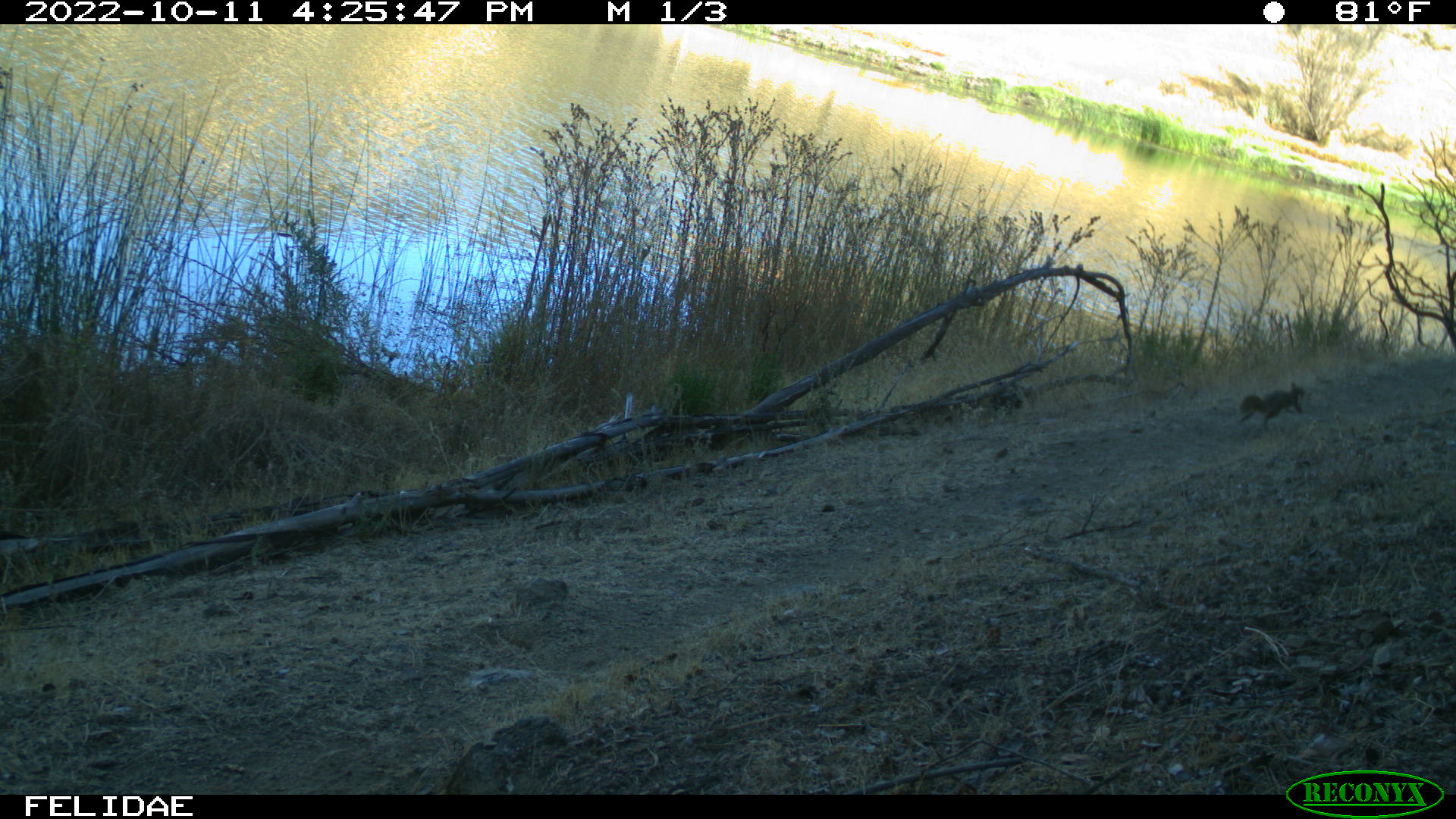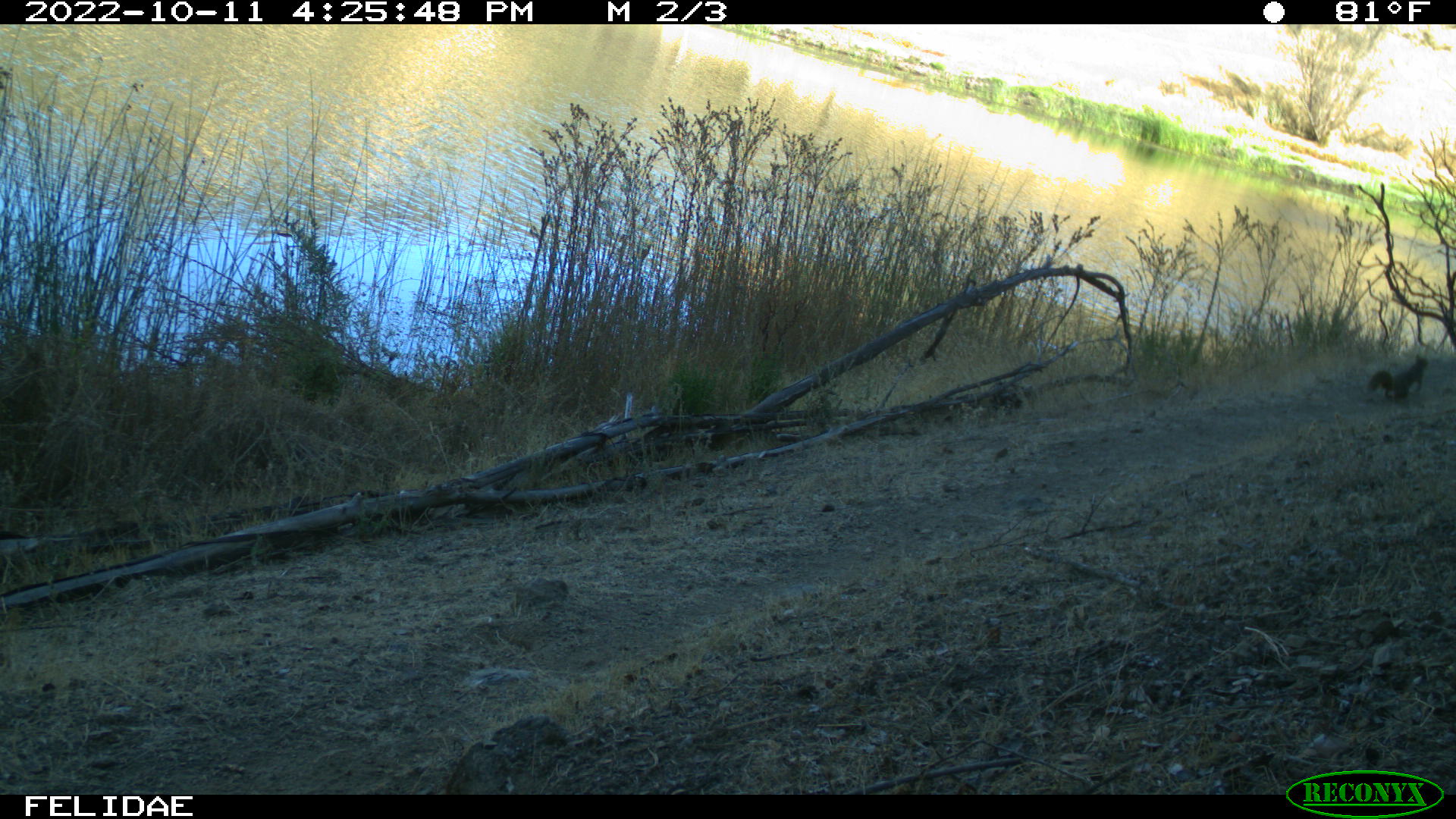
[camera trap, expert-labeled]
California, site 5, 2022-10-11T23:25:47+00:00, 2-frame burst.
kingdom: Animalia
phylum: Chordata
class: Mammalia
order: Rodentia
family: Sciuridae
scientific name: Sciuridae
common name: squirrel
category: unknown squirrel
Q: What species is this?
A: Unknown squirrel (squirrel) (Sciuridae).